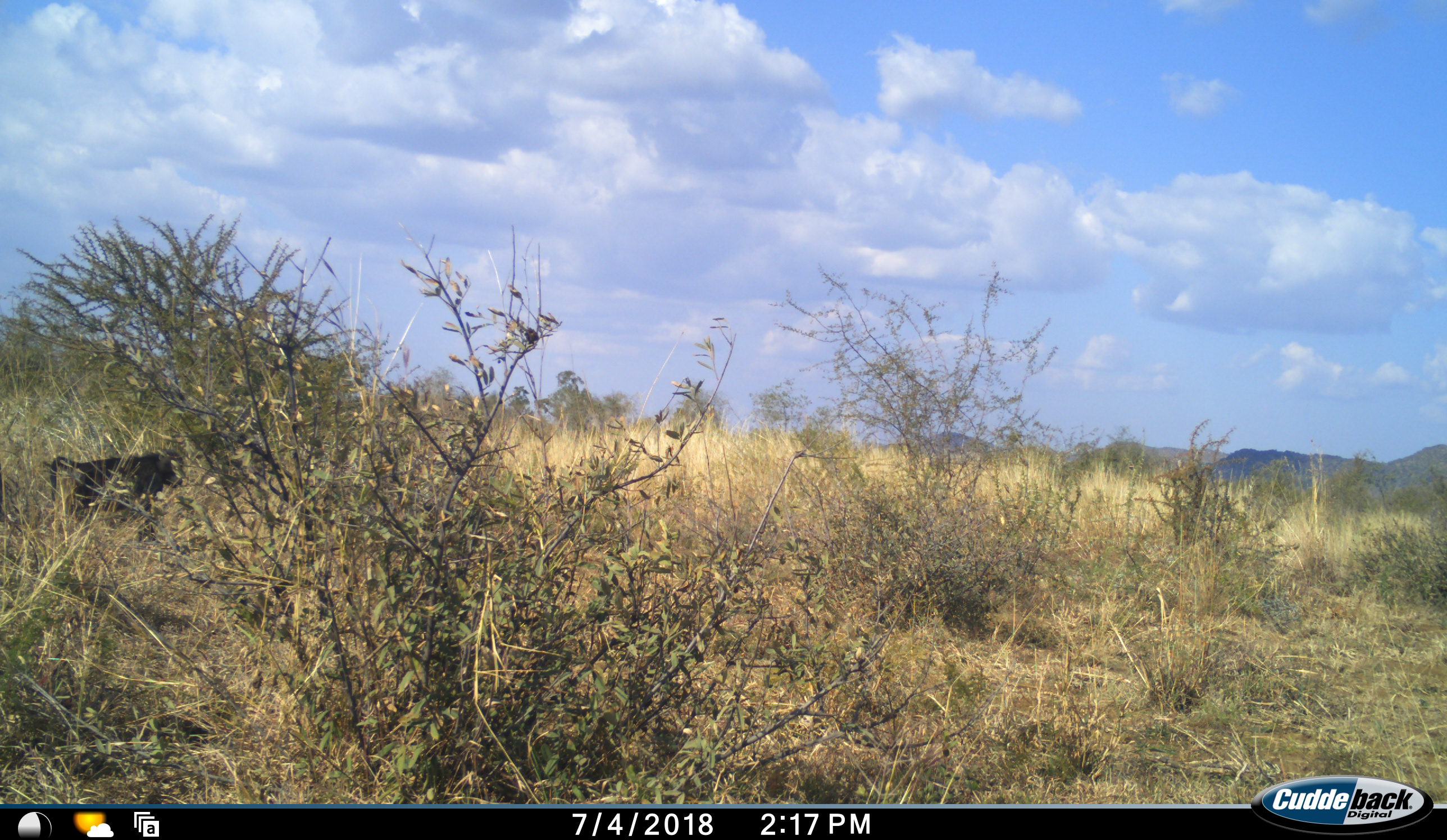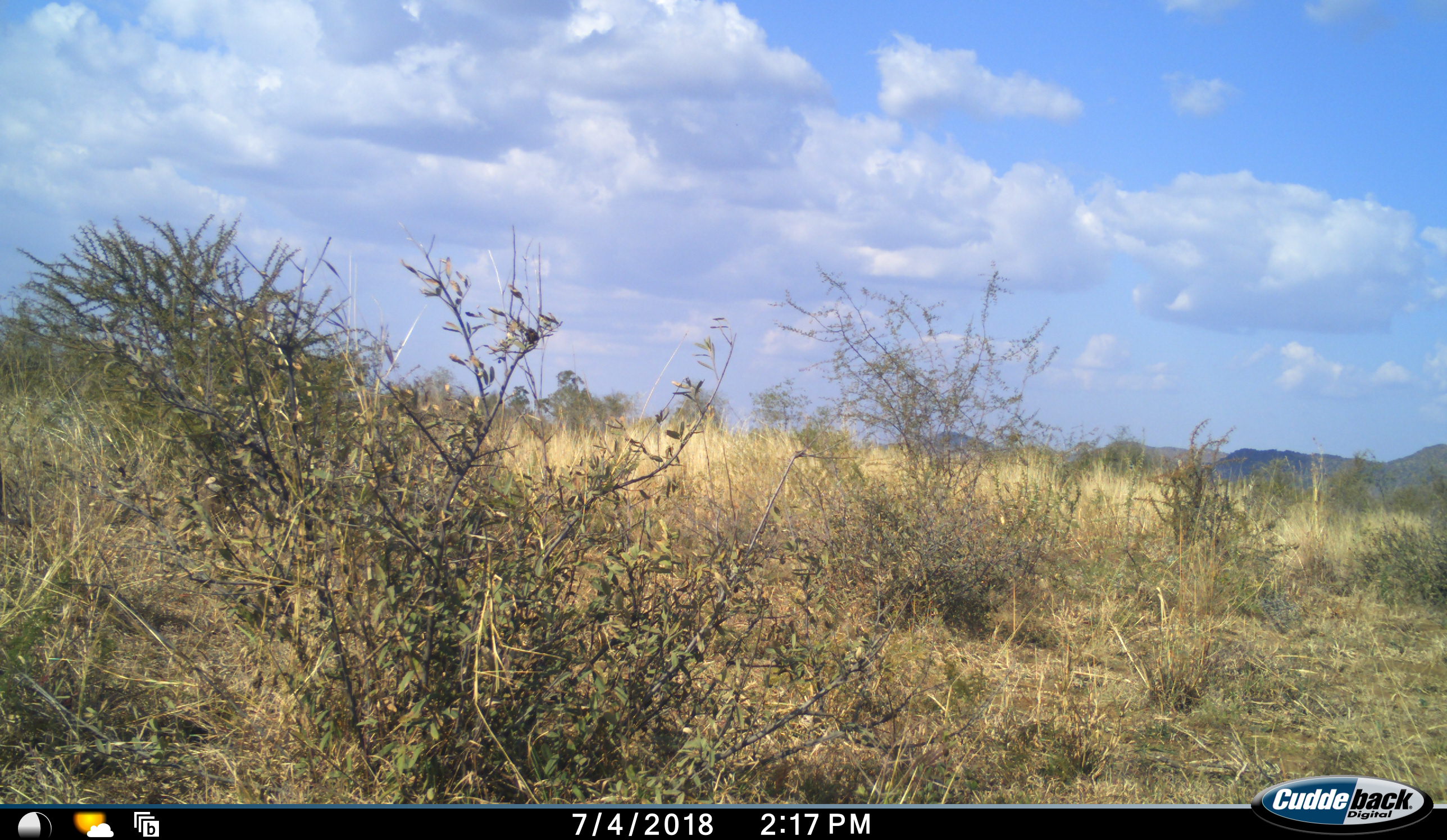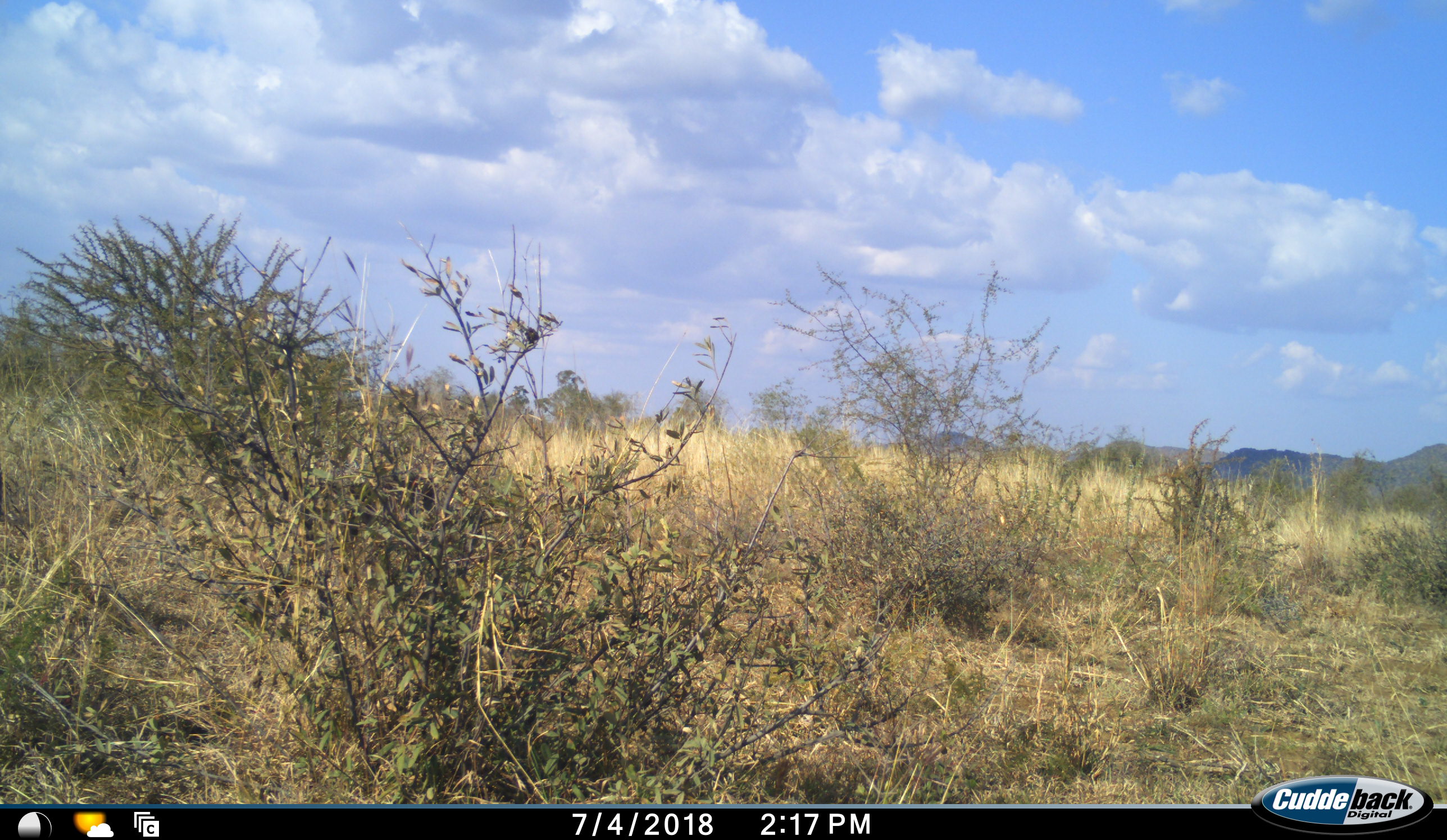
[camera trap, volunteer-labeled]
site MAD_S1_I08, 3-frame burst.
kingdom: Animalia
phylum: Chordata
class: Mammalia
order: Primates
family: Cercopithecidae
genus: Papio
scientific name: Papio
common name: baboon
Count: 1.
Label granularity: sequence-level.